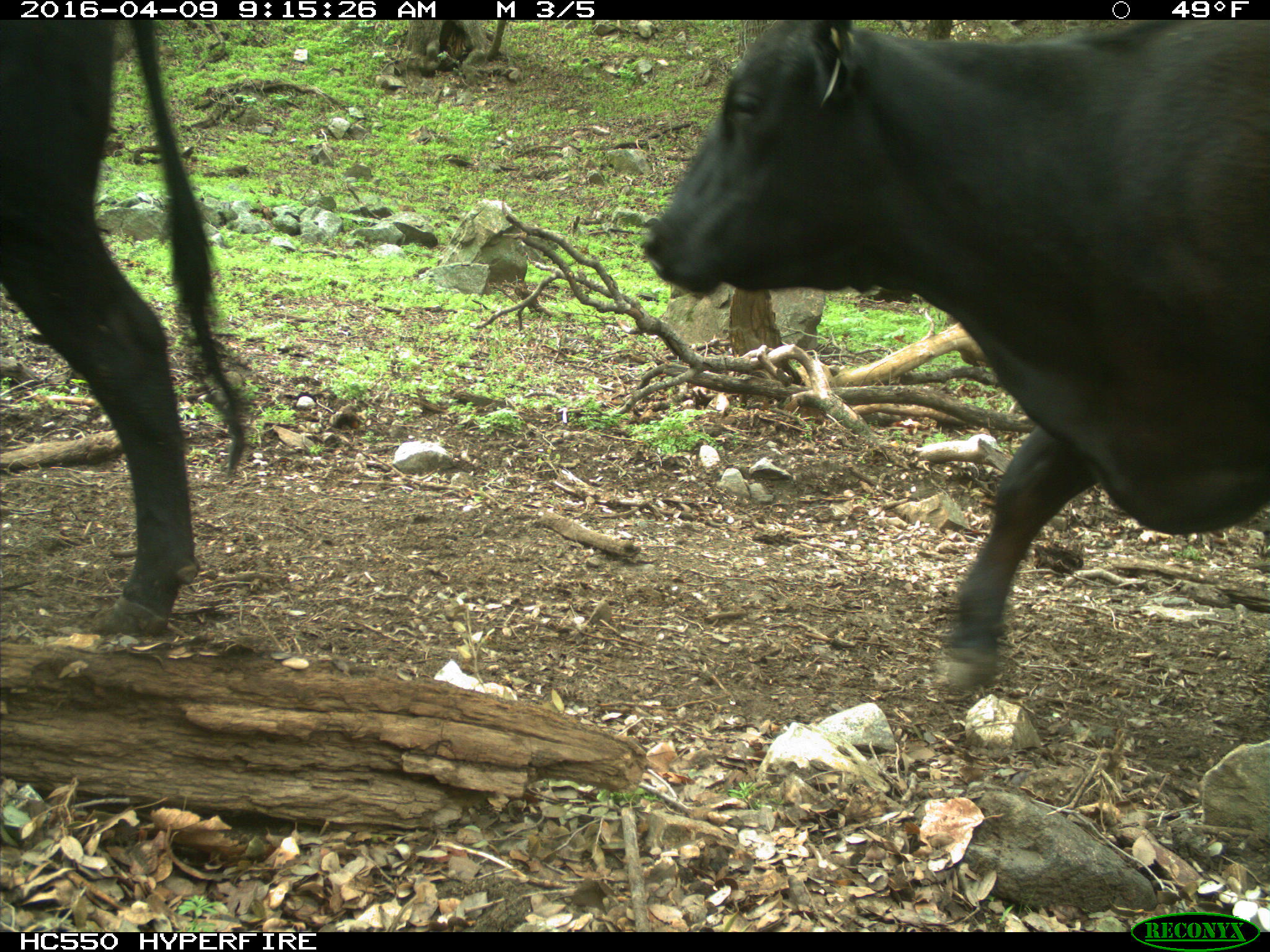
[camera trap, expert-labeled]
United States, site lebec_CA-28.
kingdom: Animalia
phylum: Chordata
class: Mammalia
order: Artiodactyla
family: Bovidae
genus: Bos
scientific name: Bos taurus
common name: domestic cow